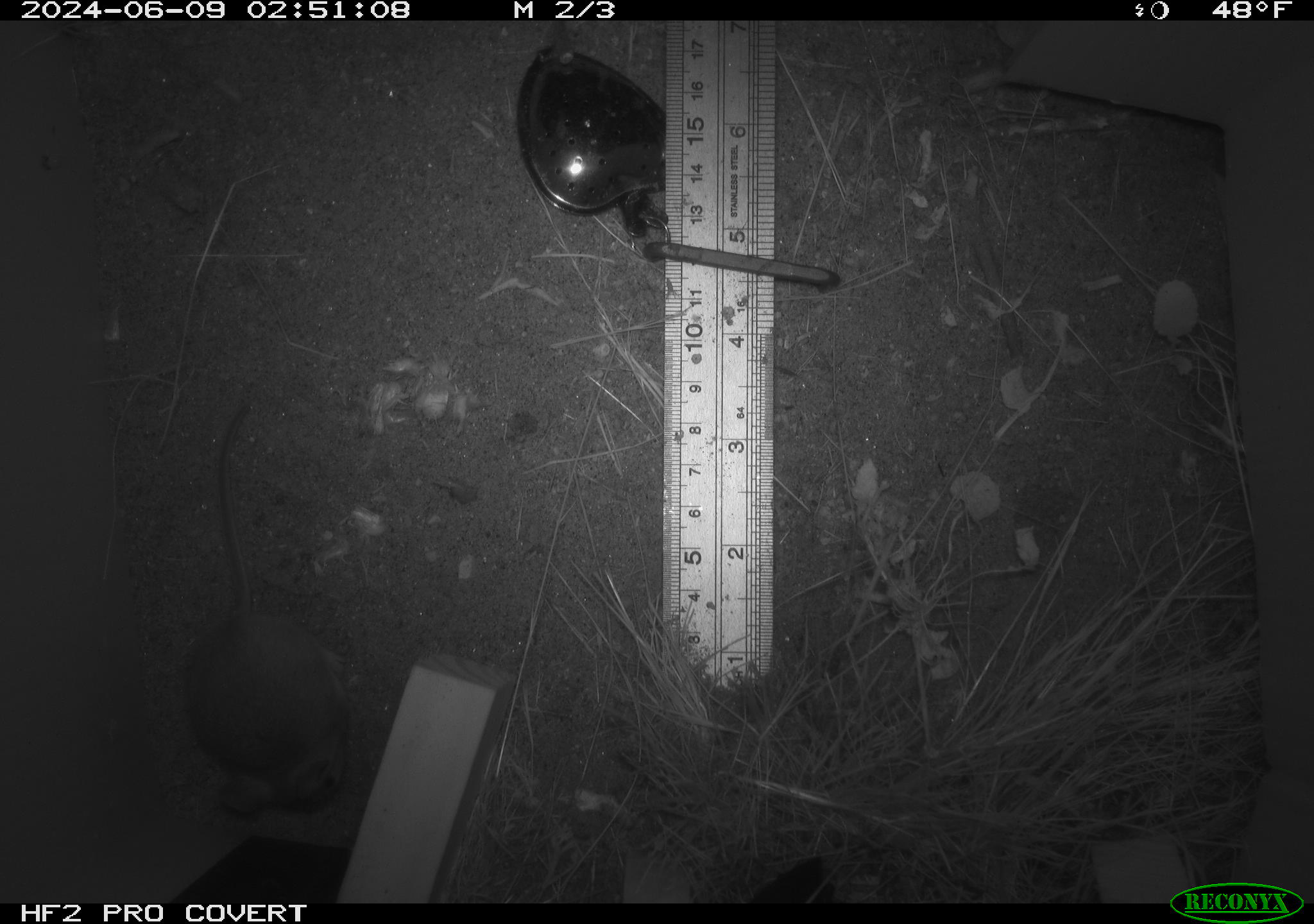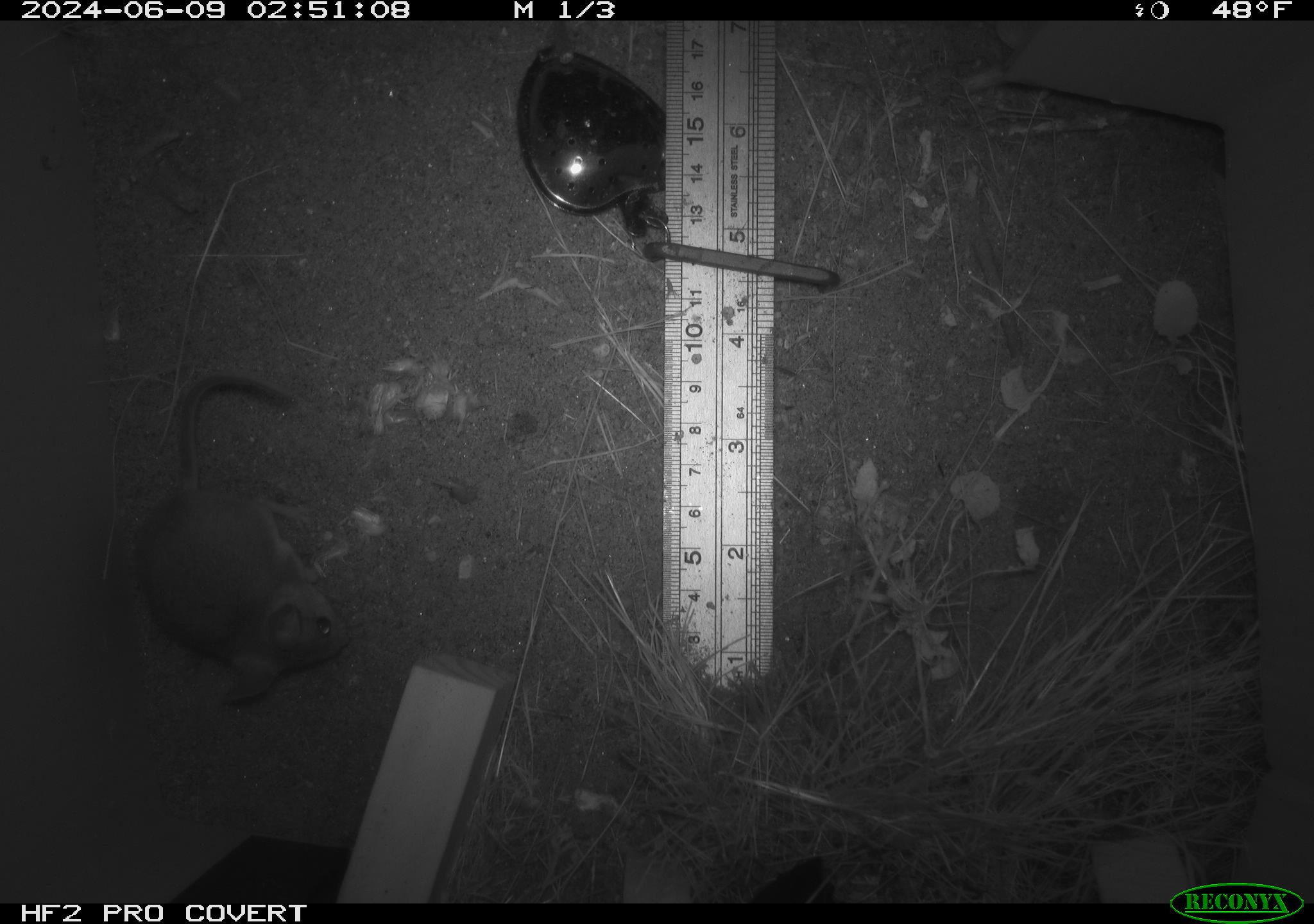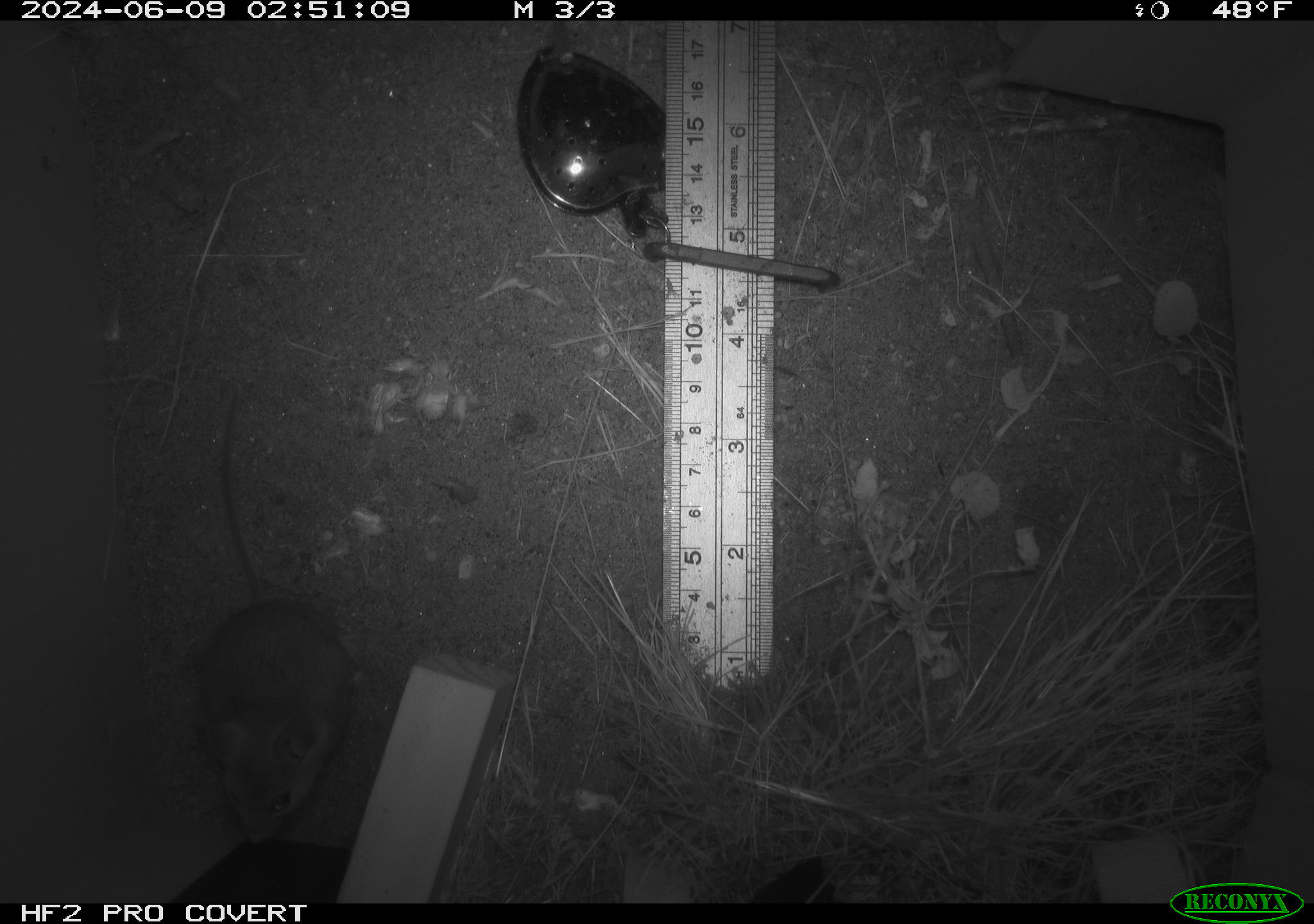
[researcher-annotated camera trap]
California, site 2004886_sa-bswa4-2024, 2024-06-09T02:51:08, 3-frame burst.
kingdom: Animalia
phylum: Chordata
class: Mammalia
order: Rodentia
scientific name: Rodentia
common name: rodent